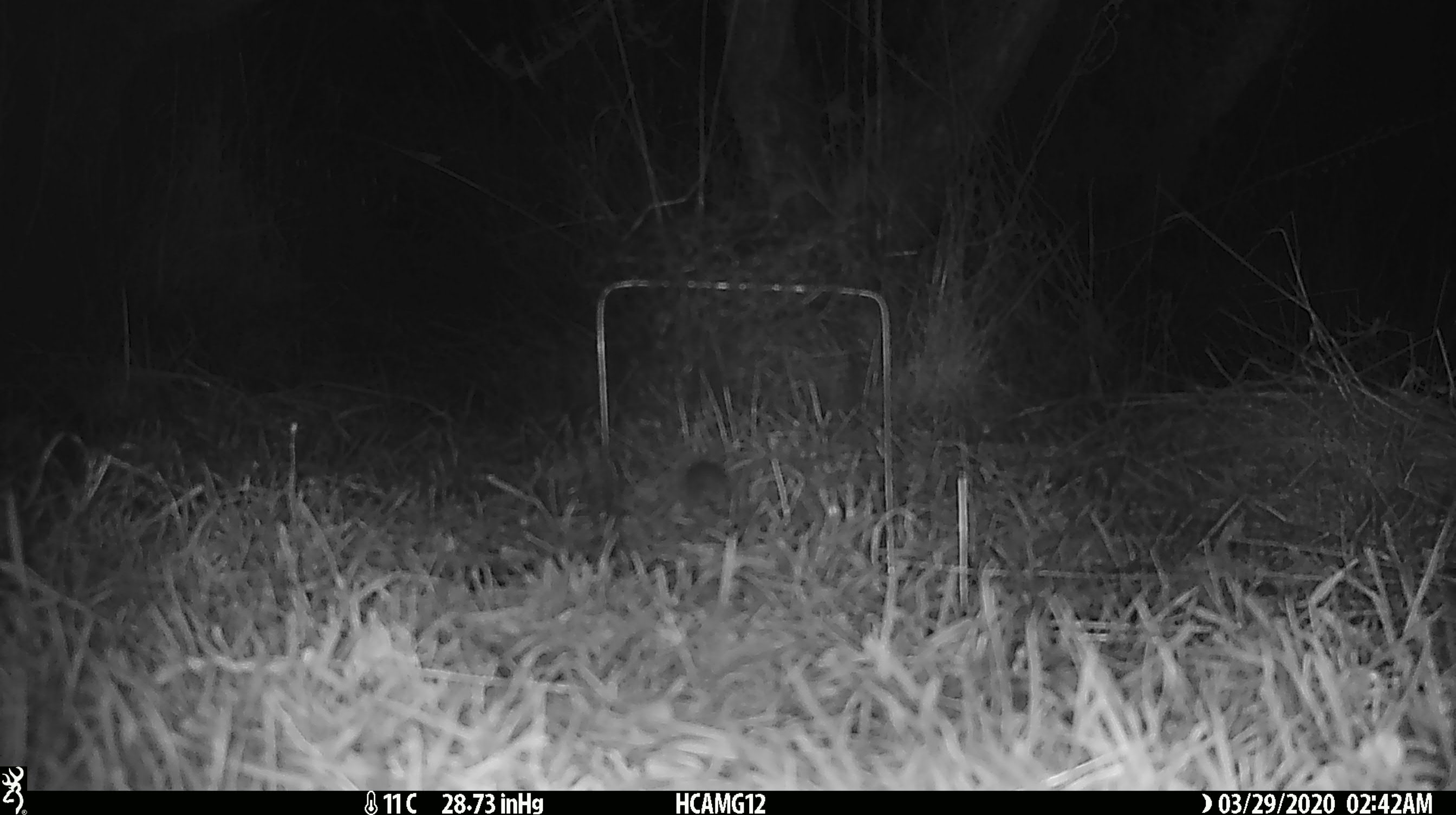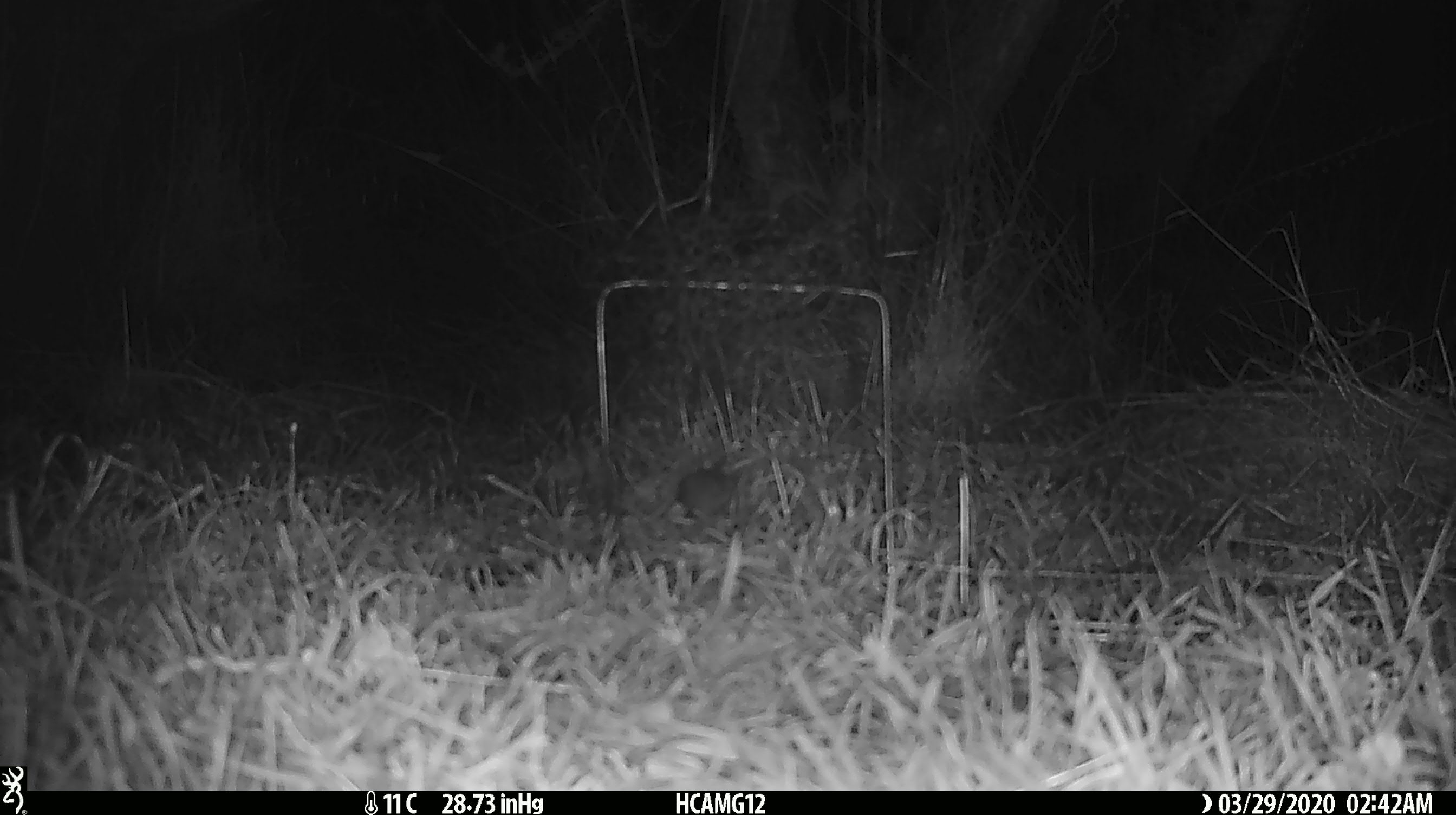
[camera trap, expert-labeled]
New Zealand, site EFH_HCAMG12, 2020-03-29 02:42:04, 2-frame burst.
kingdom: Animalia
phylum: Chordata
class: Mammalia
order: Rodentia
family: Muridae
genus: Mus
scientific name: Mus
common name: mouse